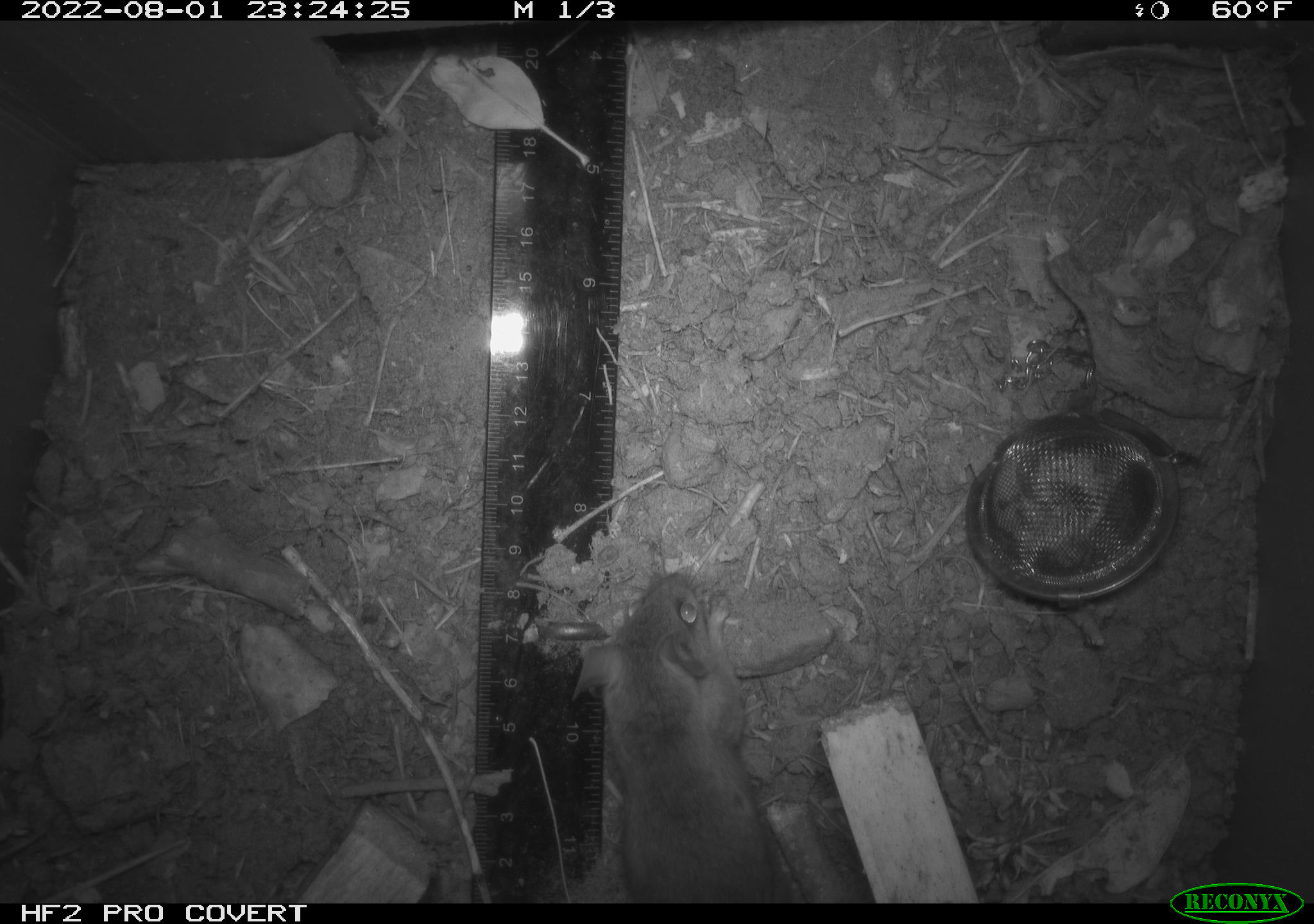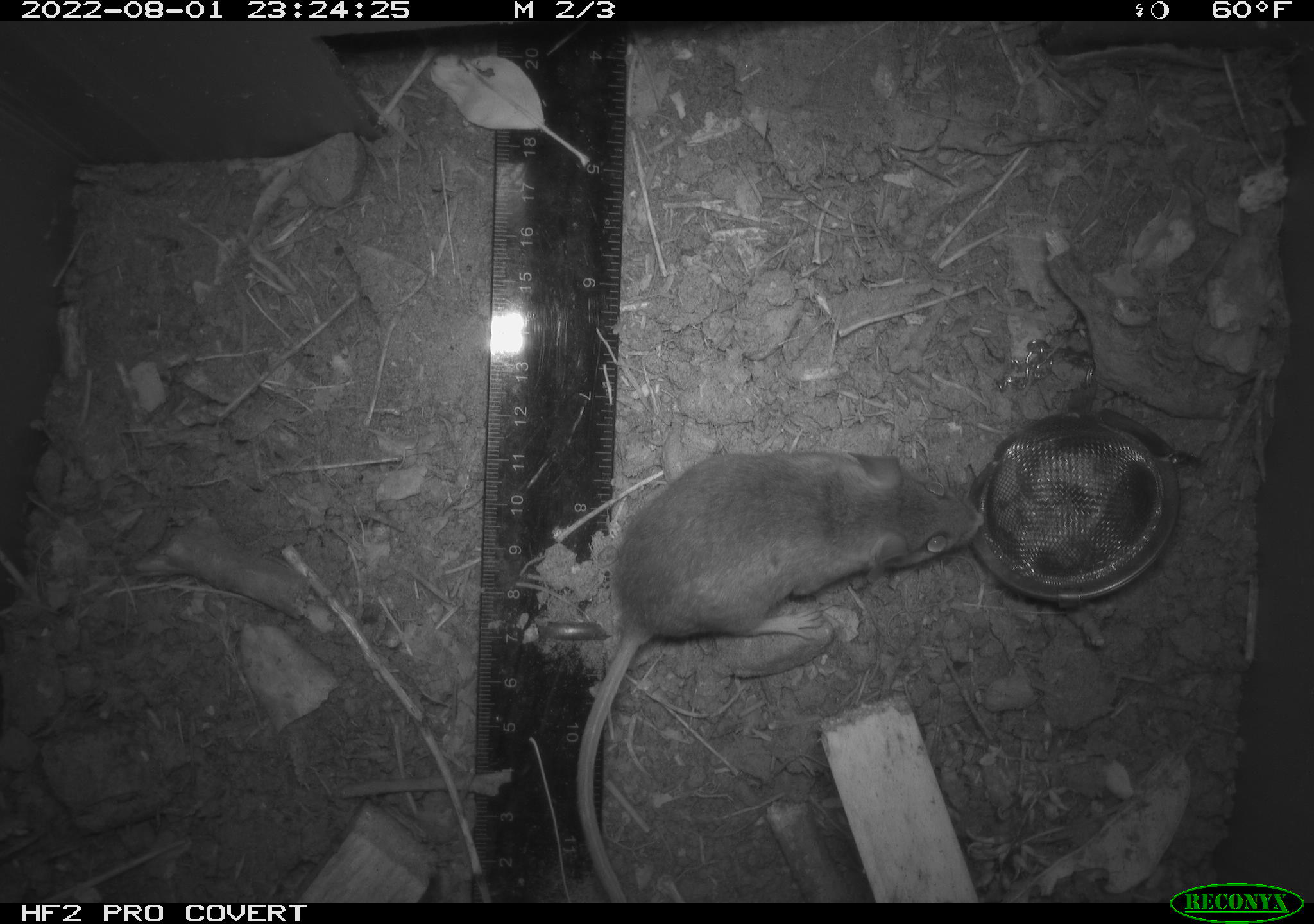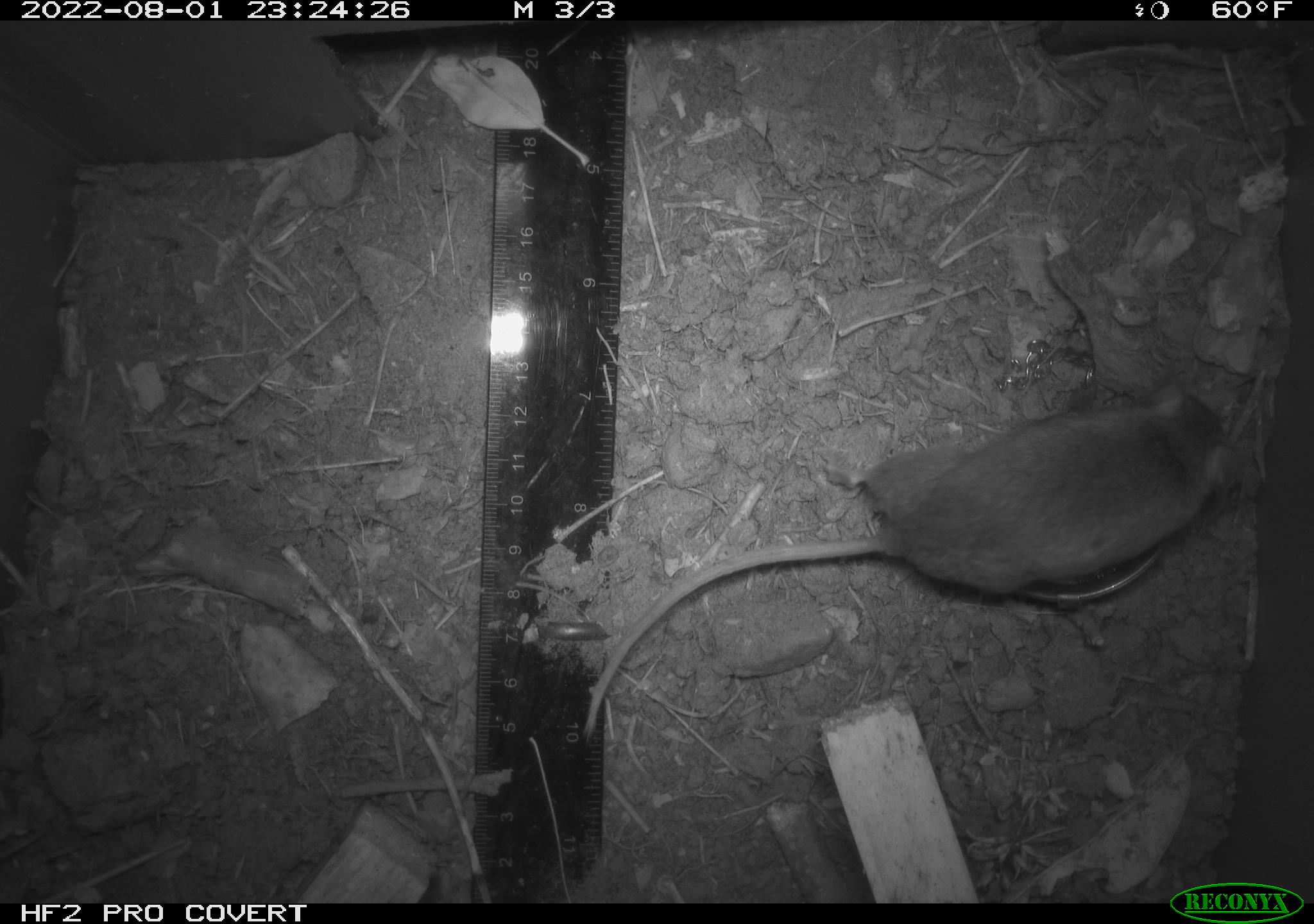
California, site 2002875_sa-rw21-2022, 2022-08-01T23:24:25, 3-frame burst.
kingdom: Animalia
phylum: Chordata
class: Mammalia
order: Rodentia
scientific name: Rodentia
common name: mouse species